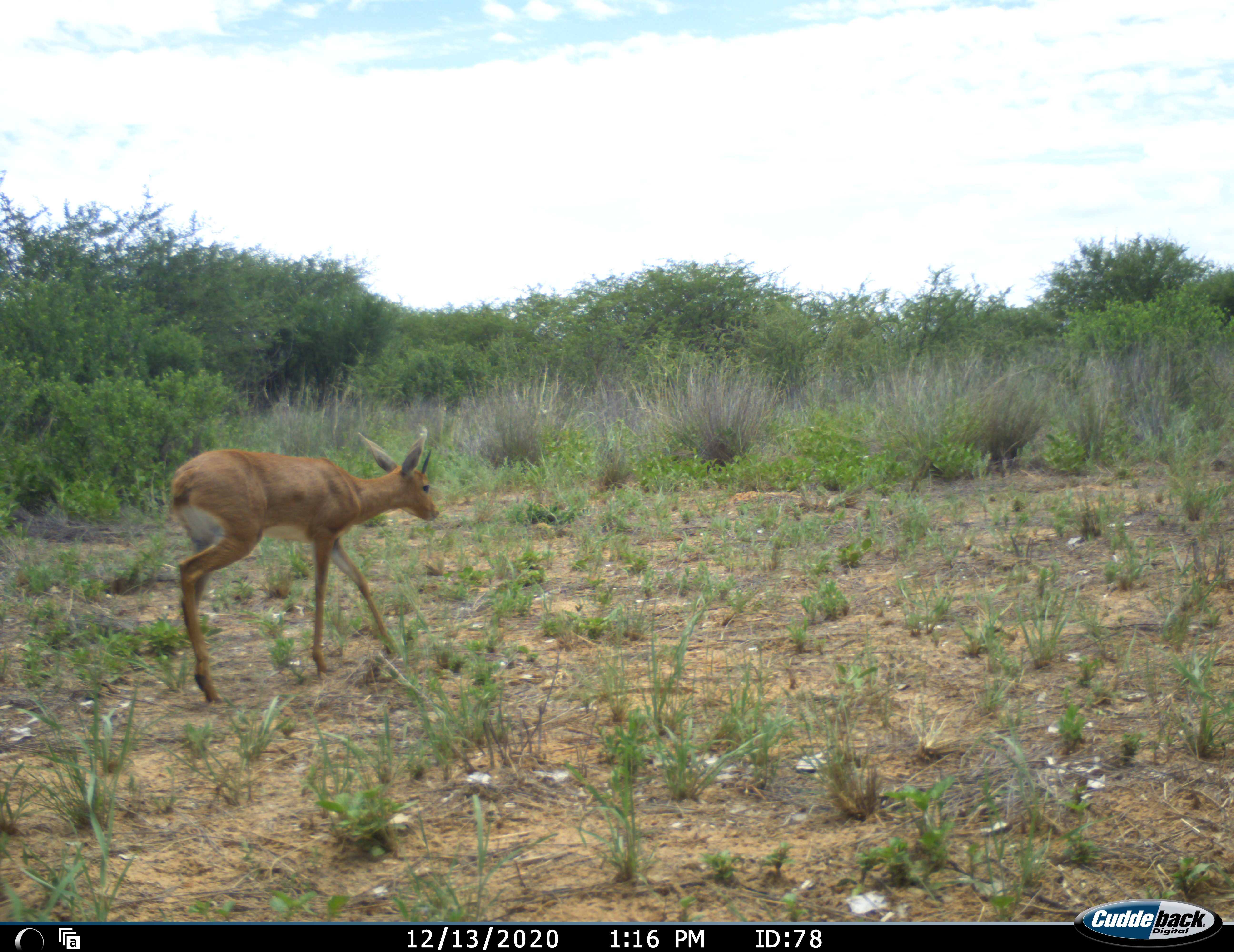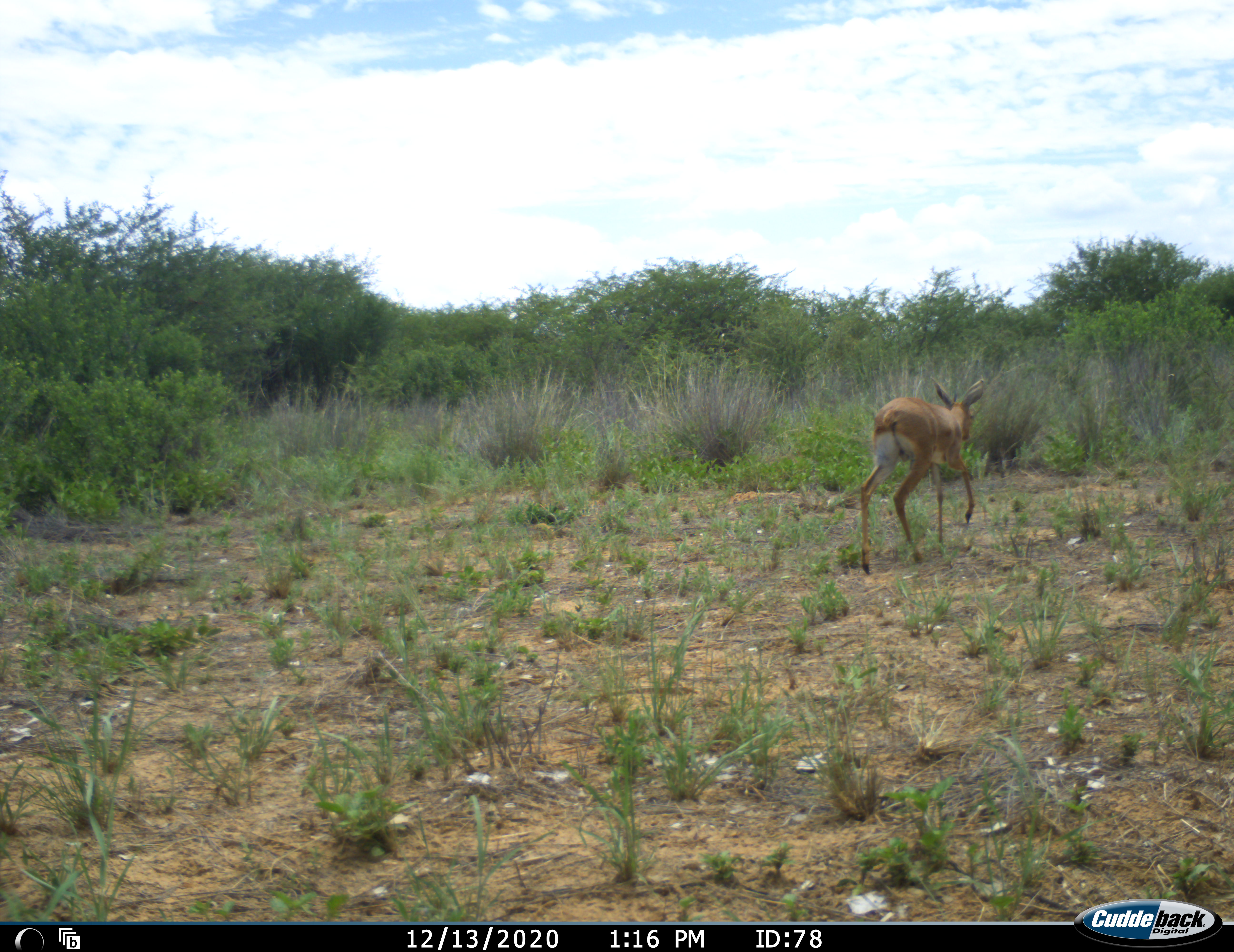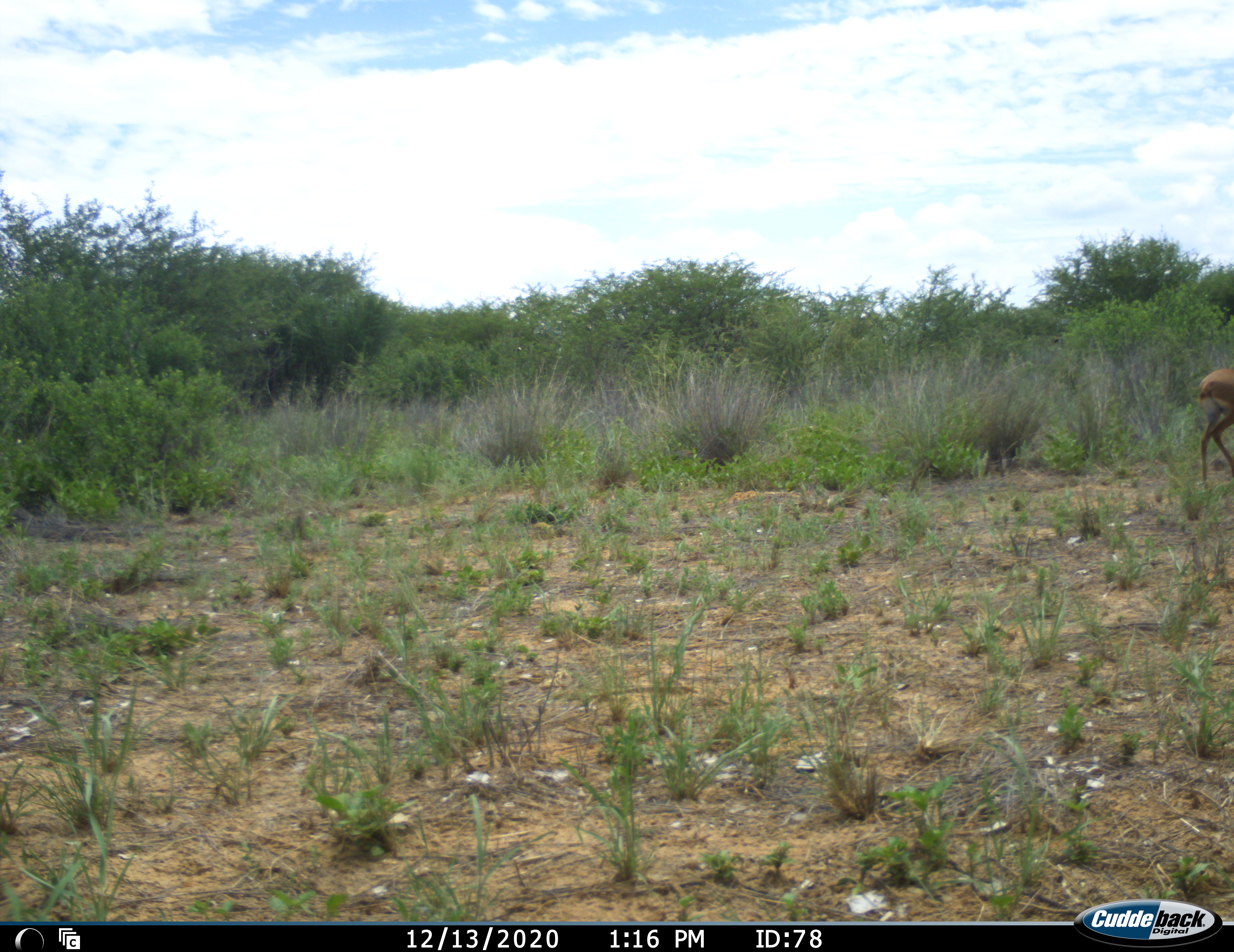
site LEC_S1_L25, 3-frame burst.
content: unidentified animal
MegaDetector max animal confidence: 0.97